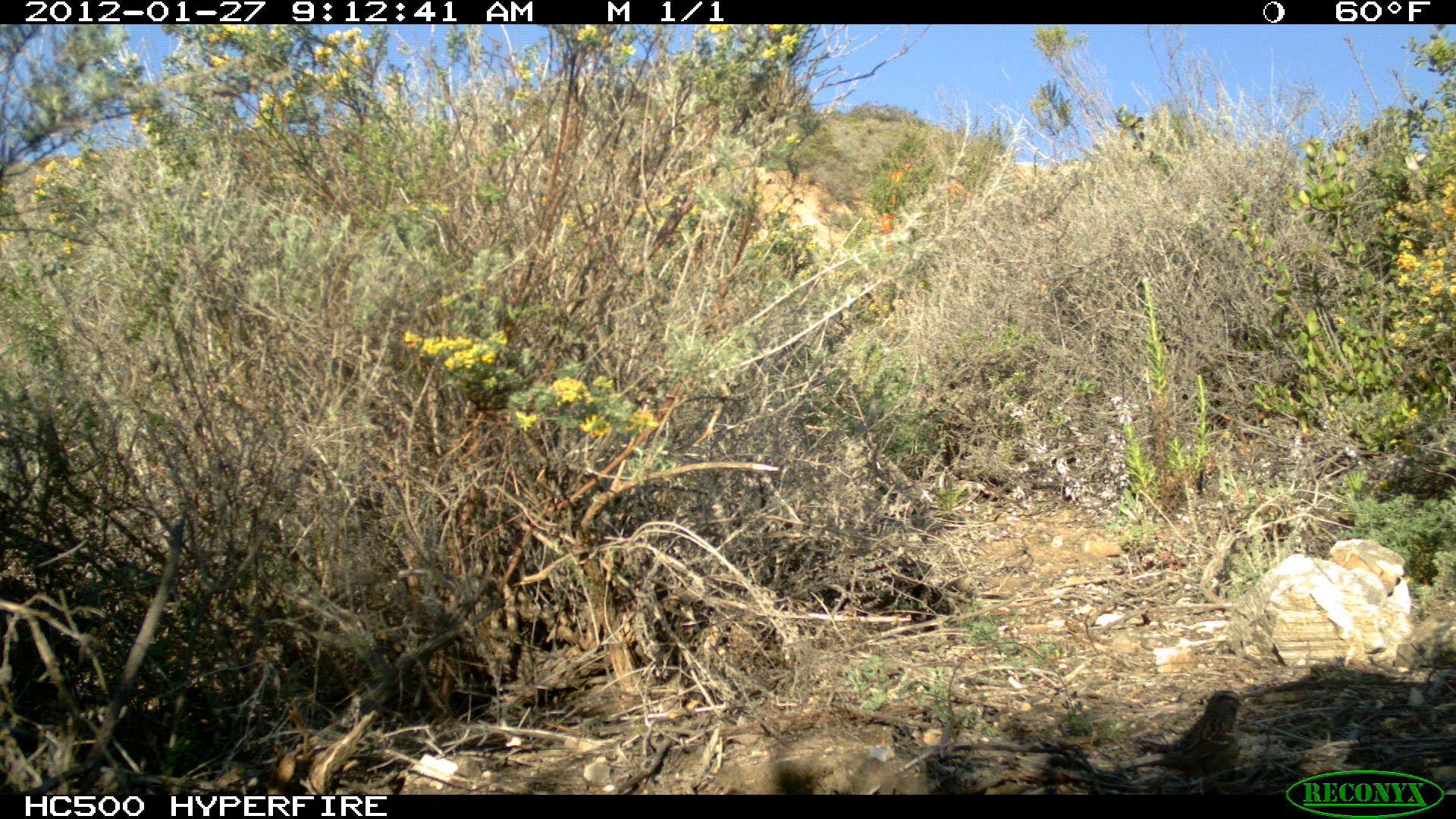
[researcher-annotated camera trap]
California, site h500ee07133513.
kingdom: Animalia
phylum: Chordata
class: Aves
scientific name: Aves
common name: bird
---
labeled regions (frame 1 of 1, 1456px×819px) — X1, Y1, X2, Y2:
bird: 1128, 686, 1243, 794